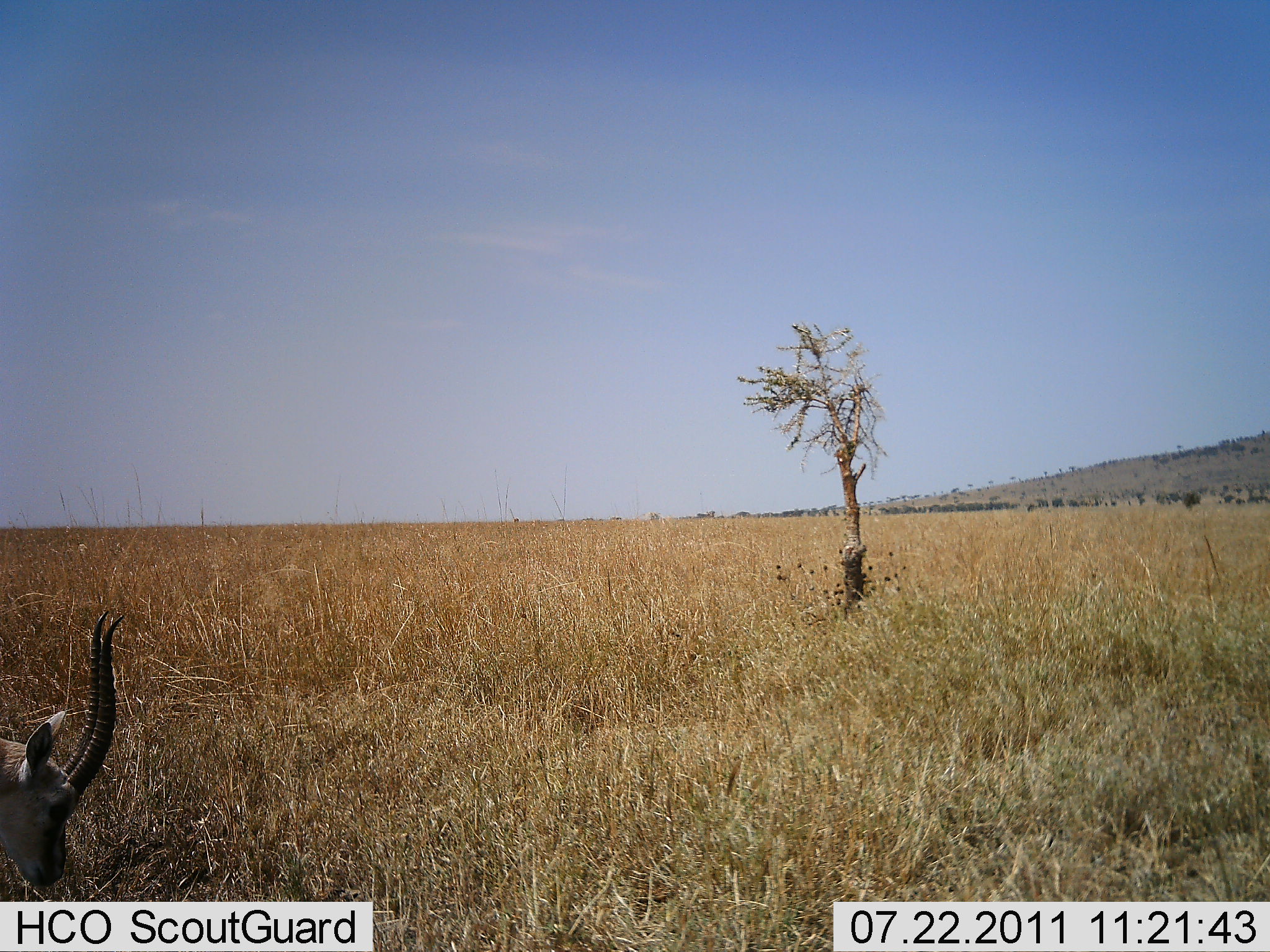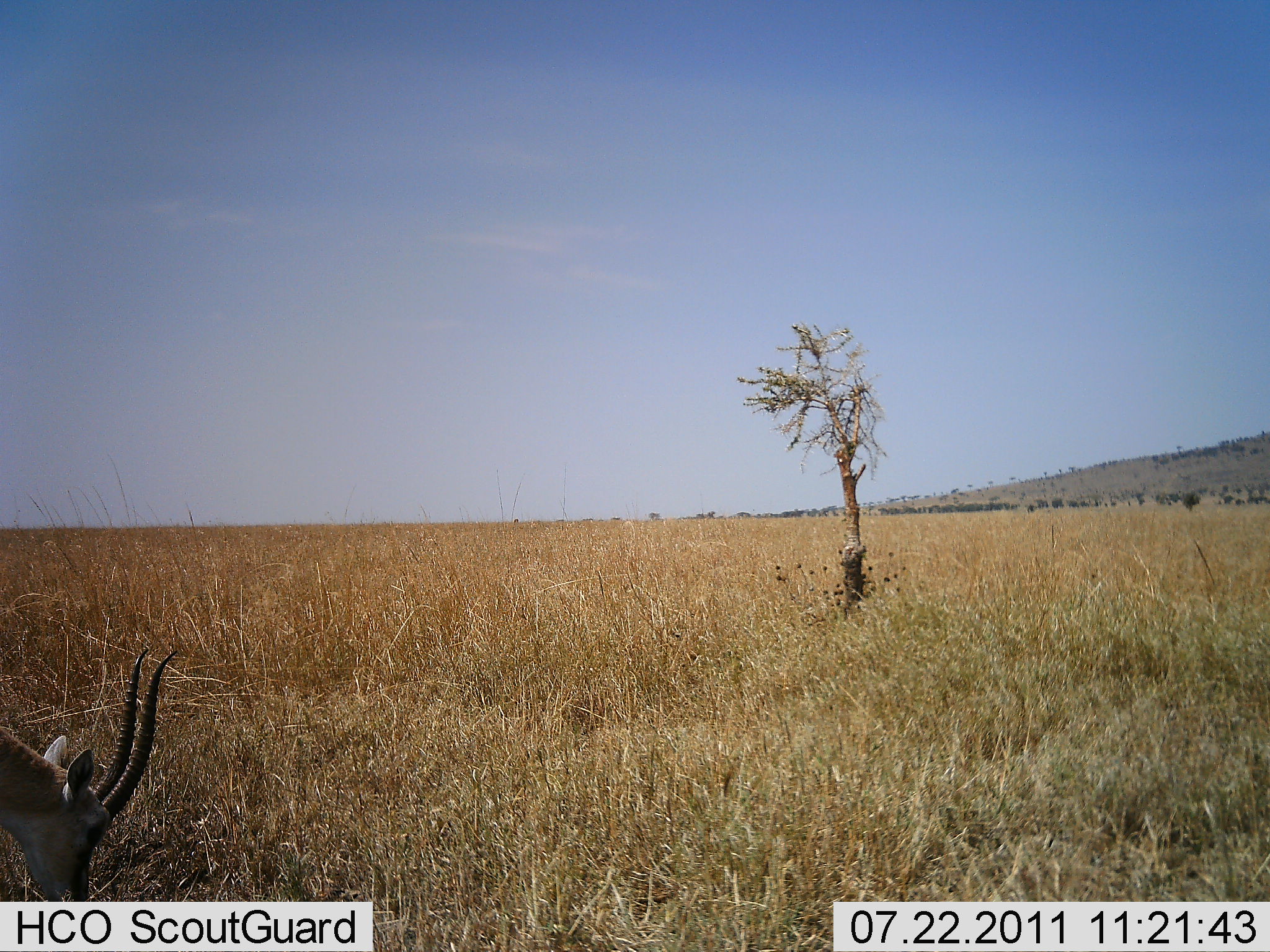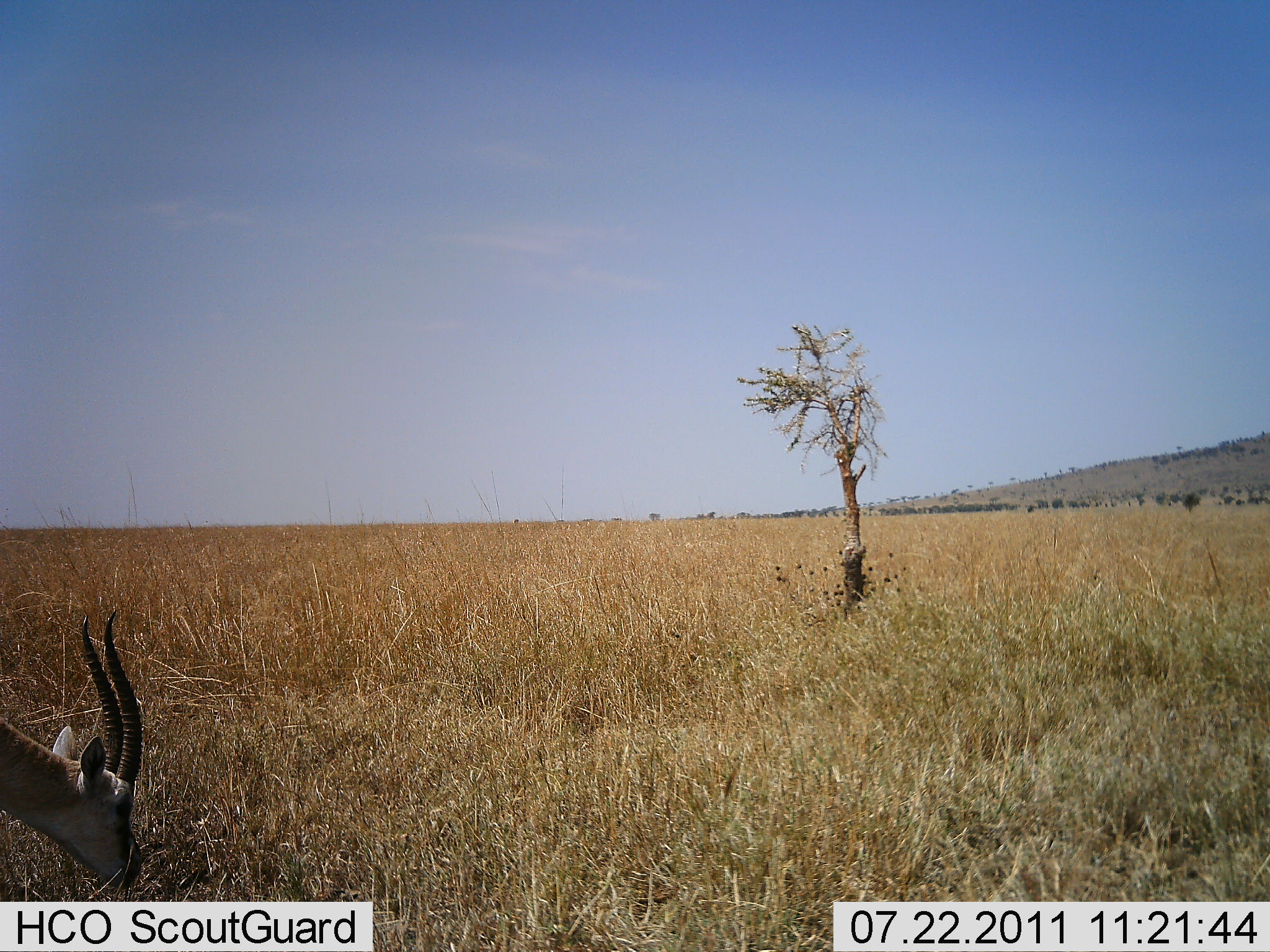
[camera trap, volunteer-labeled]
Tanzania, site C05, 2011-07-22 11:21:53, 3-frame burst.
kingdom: Animalia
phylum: Chordata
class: Mammalia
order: Artiodactyla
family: Bovidae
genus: Eudorcas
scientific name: Eudorcas thomsonii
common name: thomson's gazelle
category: gazellethomsons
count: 1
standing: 29%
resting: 0%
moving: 0%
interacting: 0%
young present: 0%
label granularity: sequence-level